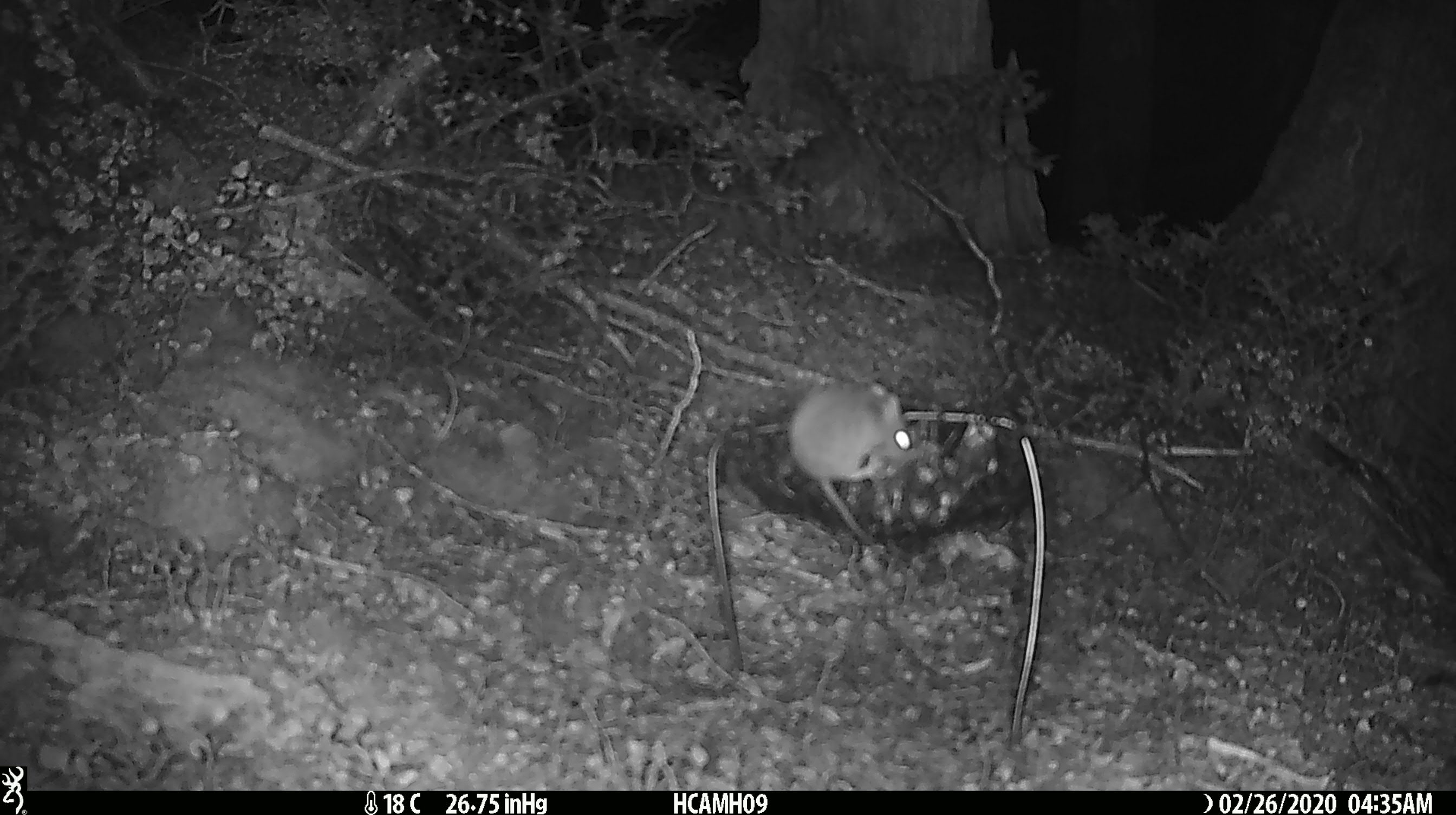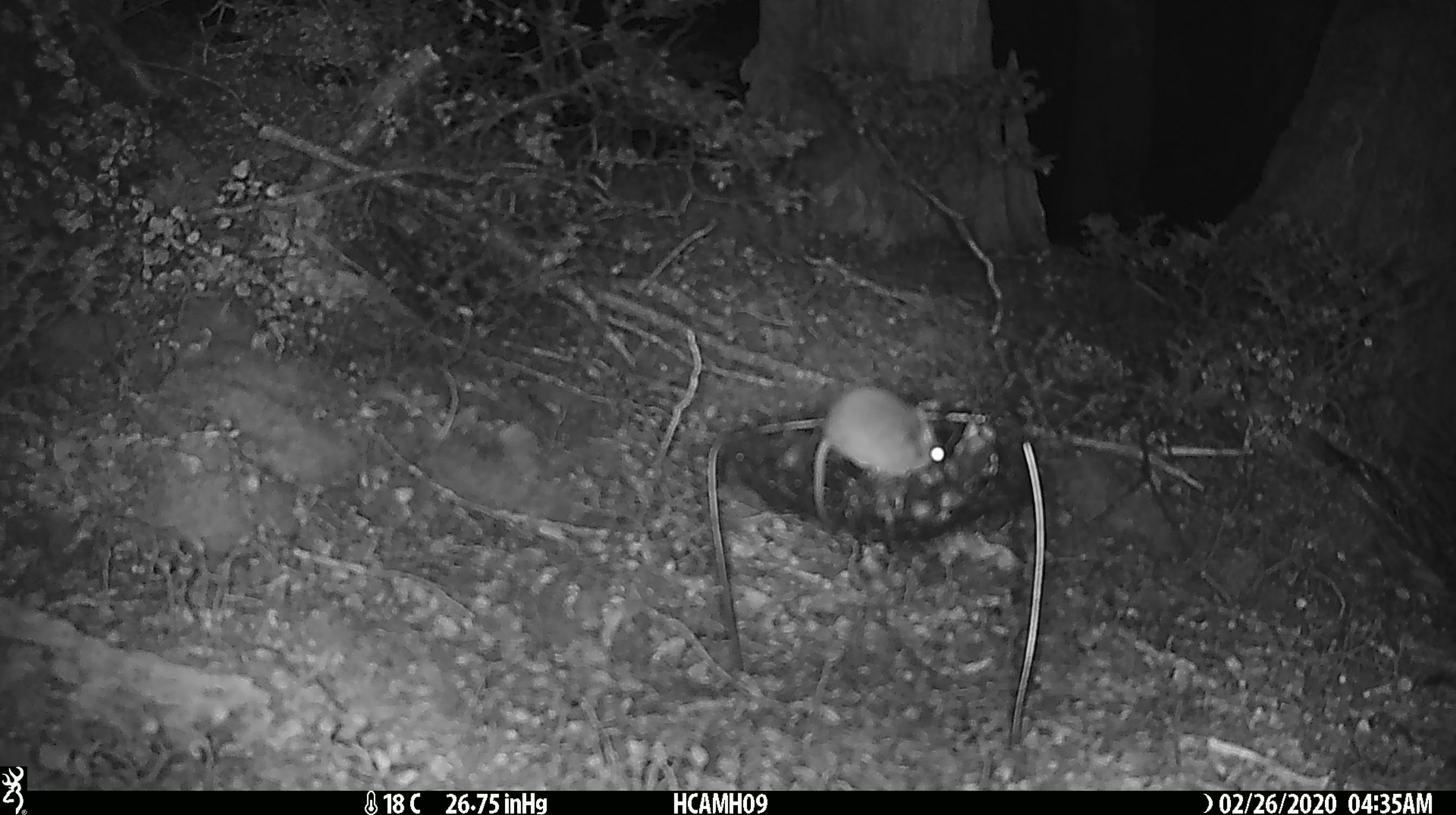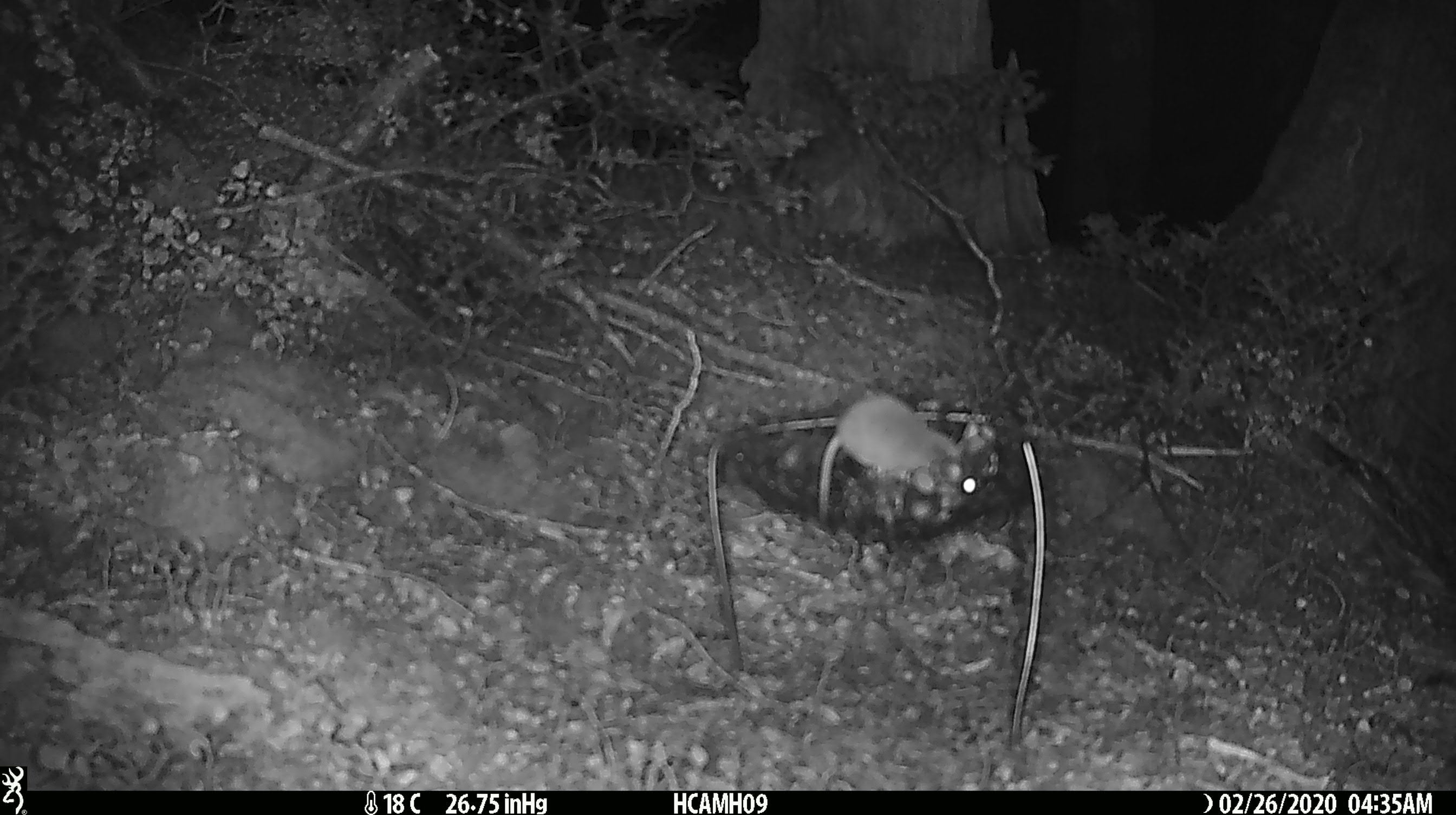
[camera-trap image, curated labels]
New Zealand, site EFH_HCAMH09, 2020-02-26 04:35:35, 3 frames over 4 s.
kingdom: Animalia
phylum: Chordata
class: Mammalia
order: Rodentia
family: Muridae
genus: Mus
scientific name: Mus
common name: mouse